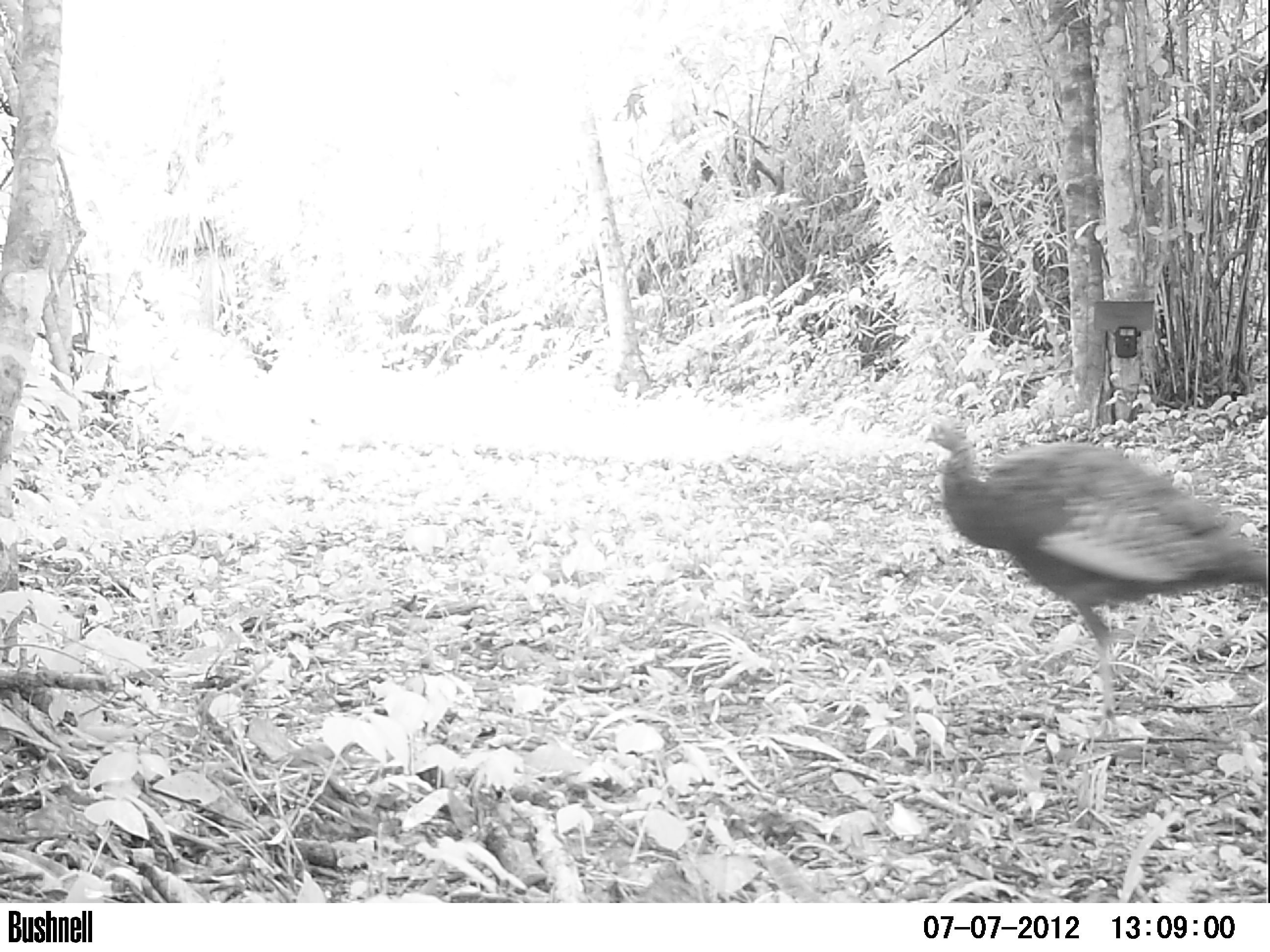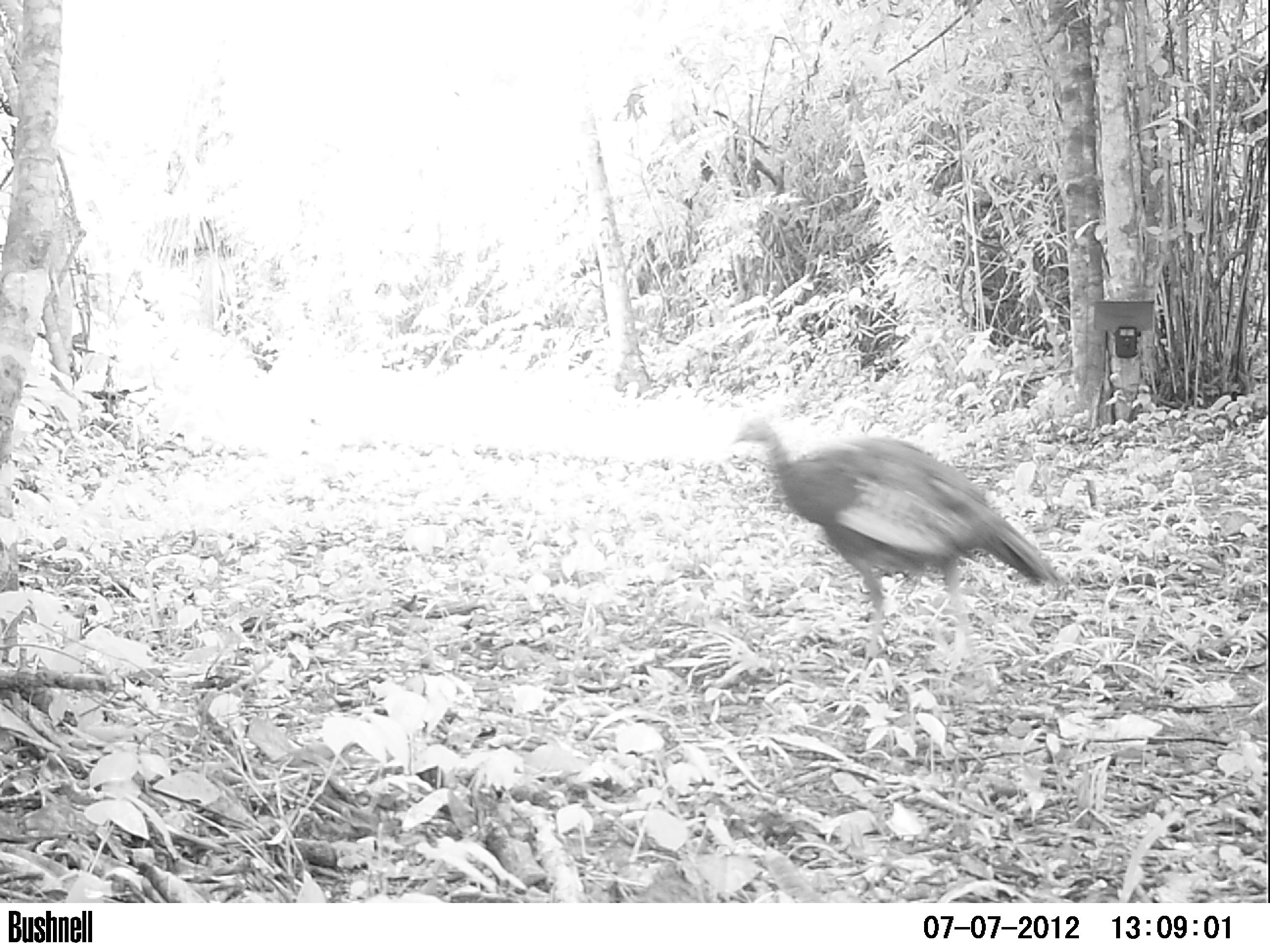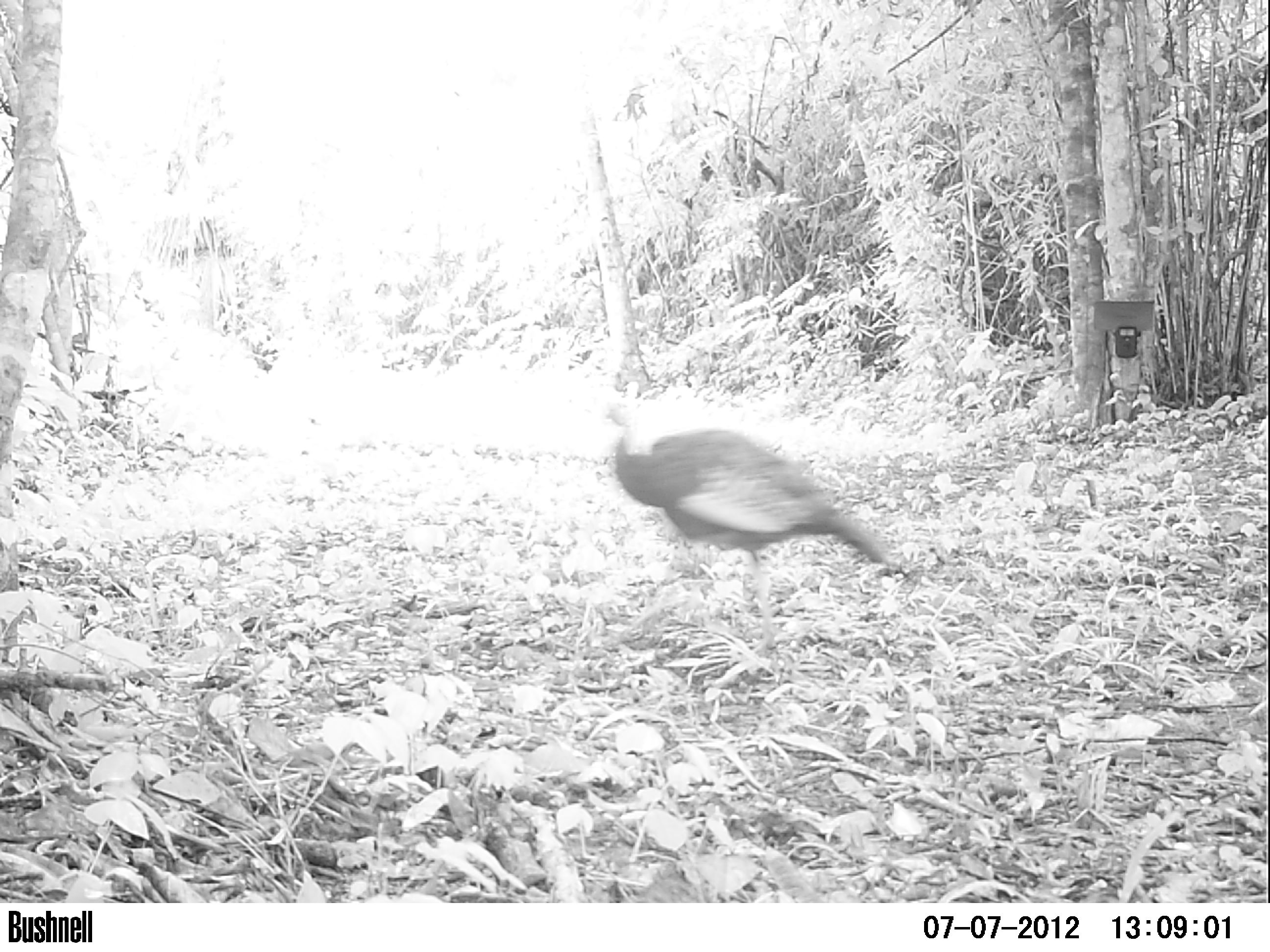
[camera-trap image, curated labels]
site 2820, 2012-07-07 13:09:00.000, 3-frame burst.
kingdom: Animalia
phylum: Chordata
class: Aves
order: Galliformes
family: Phasianidae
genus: Meleagris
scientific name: Meleagris ocellata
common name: ocellated turkey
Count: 1.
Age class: adult.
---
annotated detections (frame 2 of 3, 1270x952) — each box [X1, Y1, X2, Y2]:
meleagris ocellata: [728, 413, 1070, 688]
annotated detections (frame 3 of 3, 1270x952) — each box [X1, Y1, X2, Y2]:
meleagris ocellata: [603, 402, 911, 654]